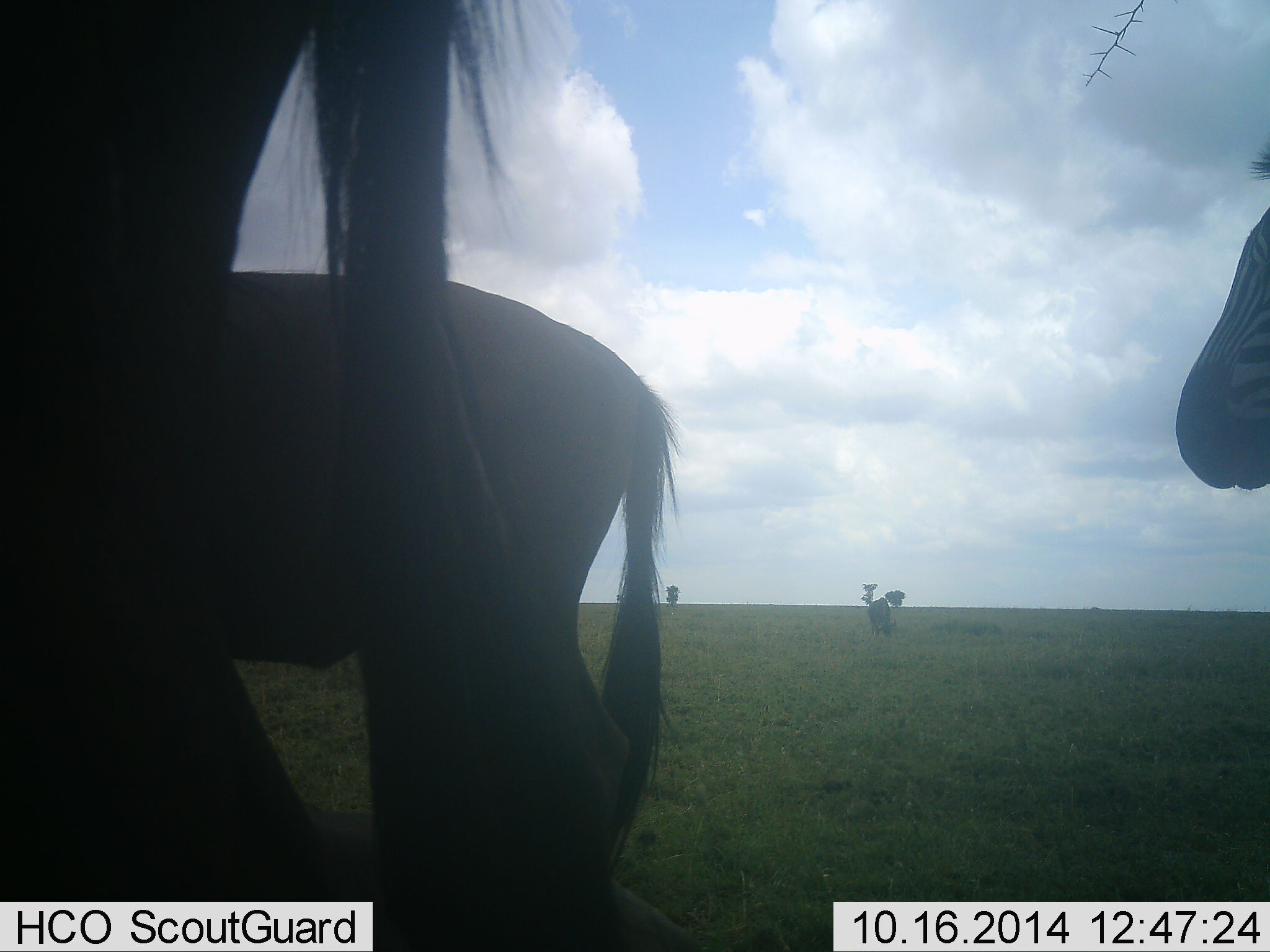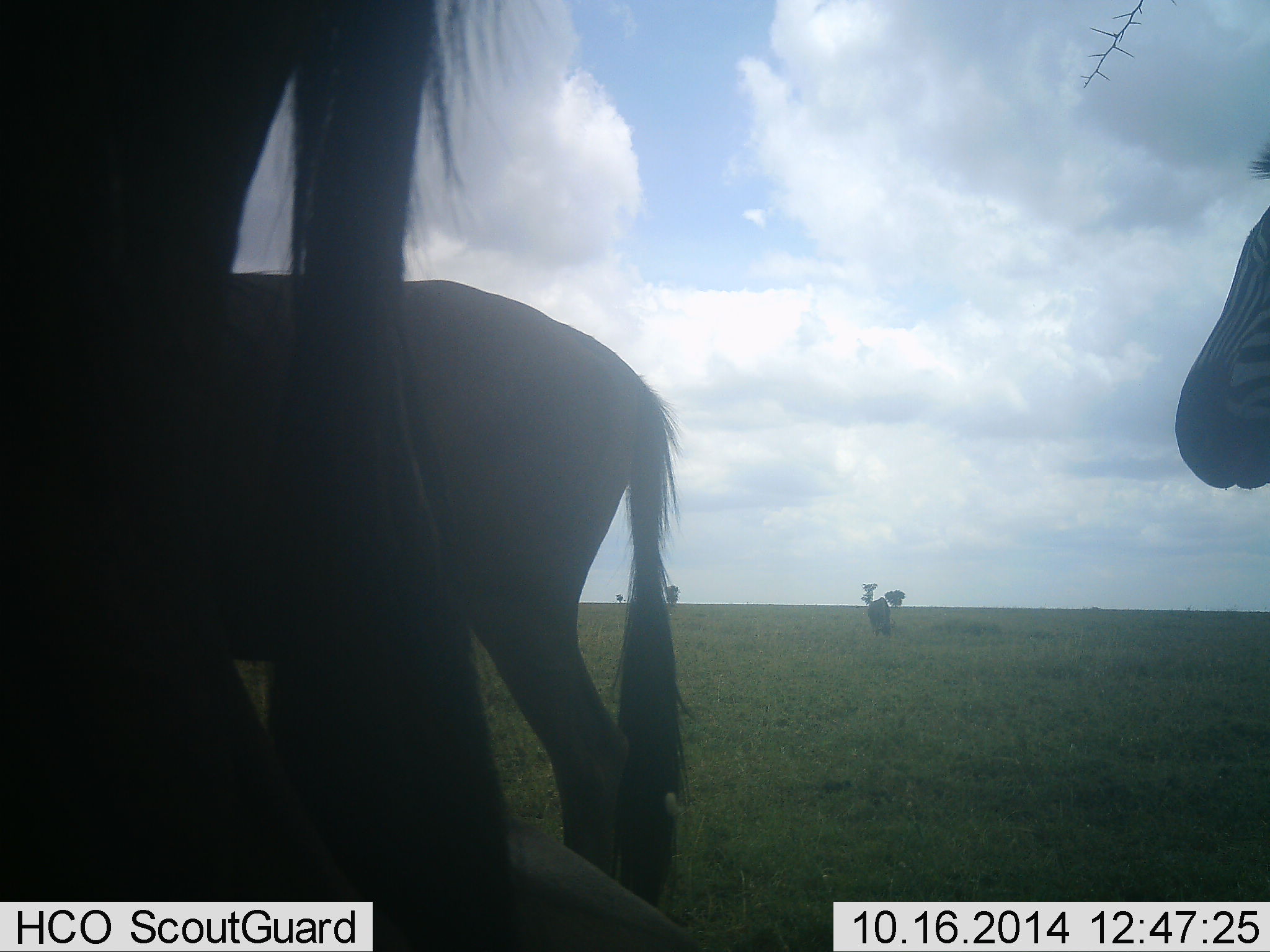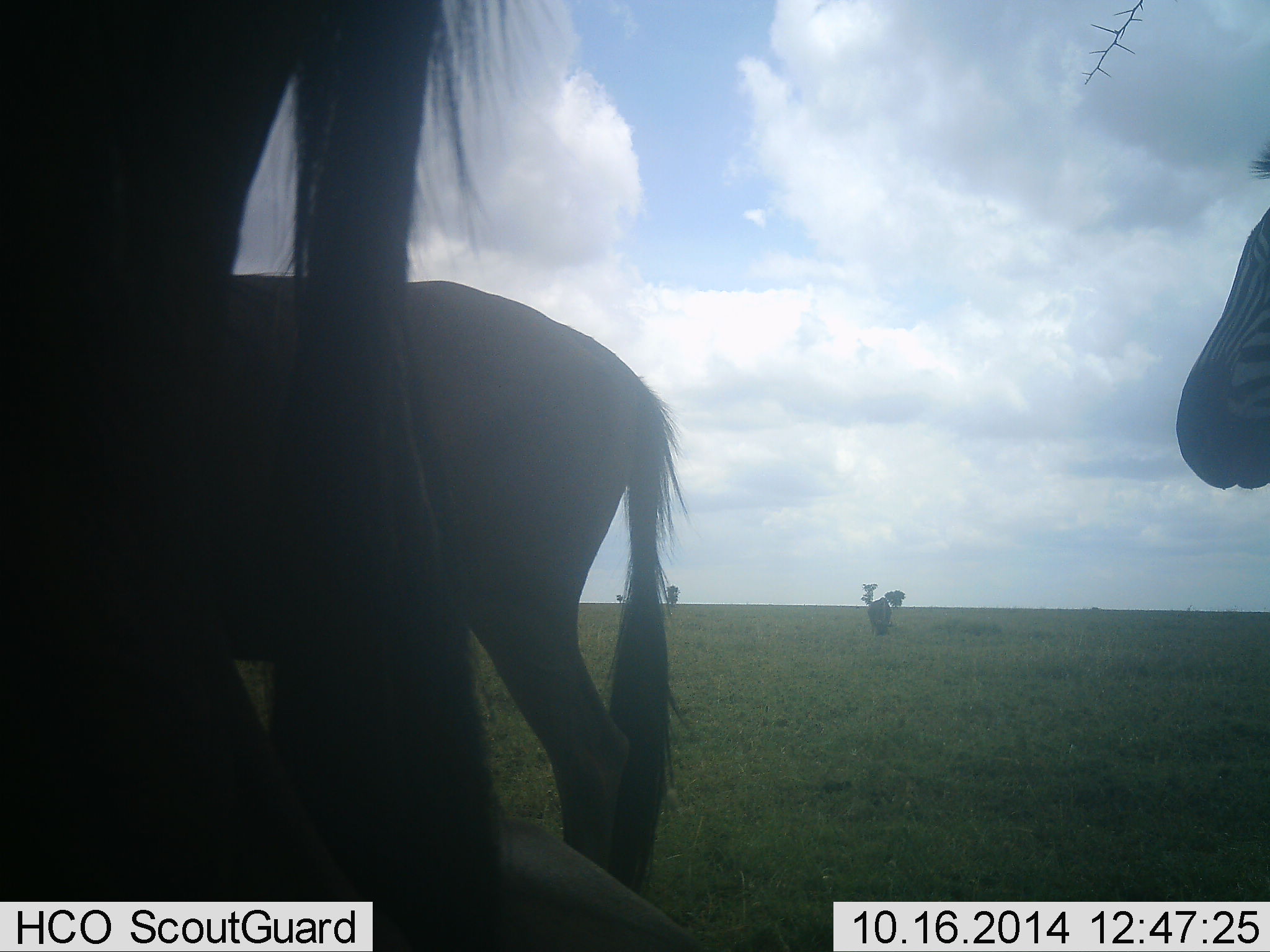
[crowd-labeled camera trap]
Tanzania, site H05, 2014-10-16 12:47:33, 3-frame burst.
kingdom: Animalia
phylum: Chordata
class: Mammalia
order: Perissodactyla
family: Equidae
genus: Equus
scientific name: Equus quagga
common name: plains zebra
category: zebra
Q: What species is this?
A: Zebra (plains zebra) (Equus quagga).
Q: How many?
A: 1.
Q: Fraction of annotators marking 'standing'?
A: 82%.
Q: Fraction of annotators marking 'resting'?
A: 0%.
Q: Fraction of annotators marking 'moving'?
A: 12%.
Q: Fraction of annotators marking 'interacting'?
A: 12%.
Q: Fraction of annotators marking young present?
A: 0%.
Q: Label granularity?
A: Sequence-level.